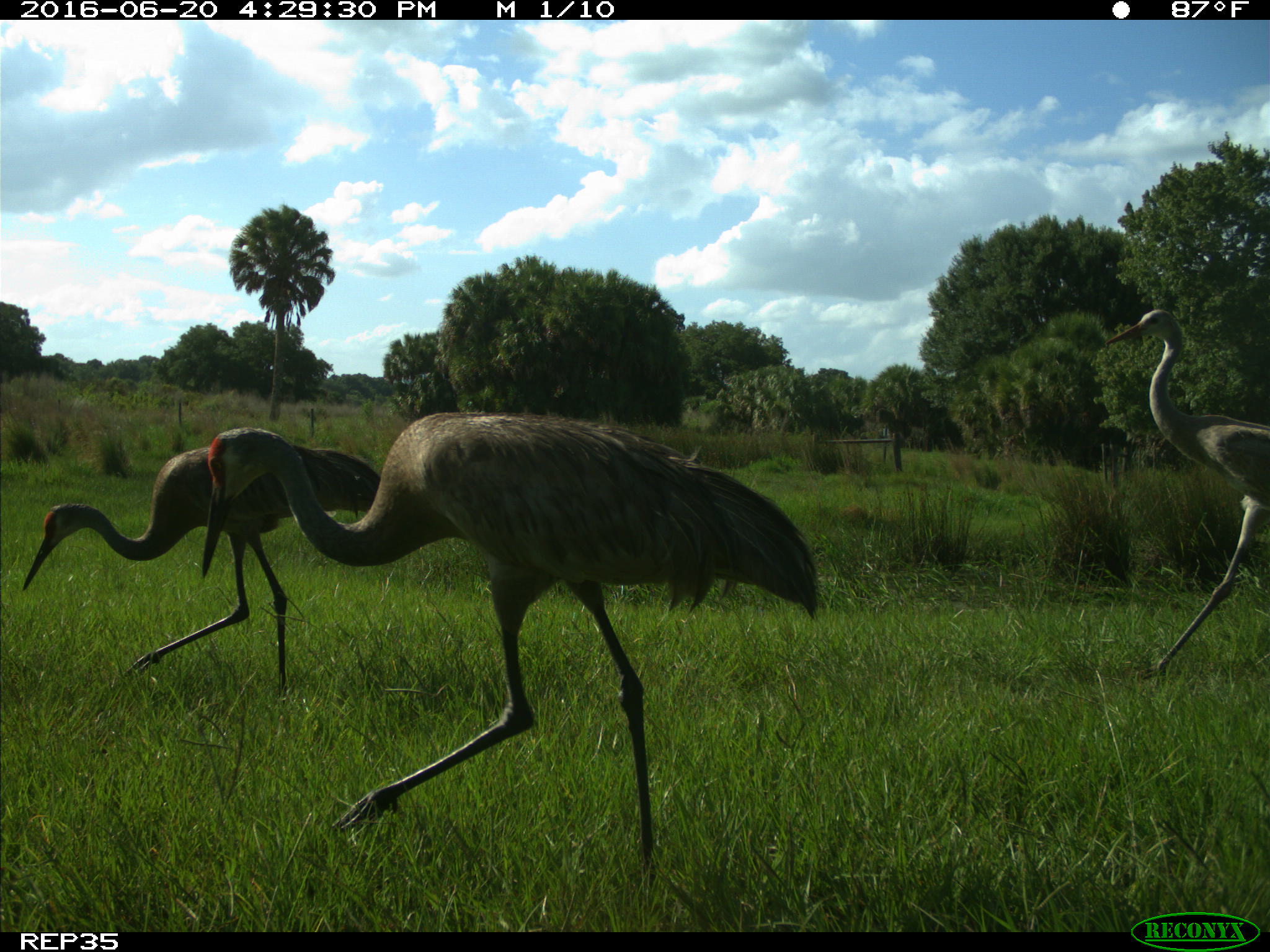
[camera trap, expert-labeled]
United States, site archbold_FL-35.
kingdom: Animalia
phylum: Chordata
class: Aves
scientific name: Aves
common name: birds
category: unidentified bird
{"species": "unidentified bird (birds) (Aves)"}